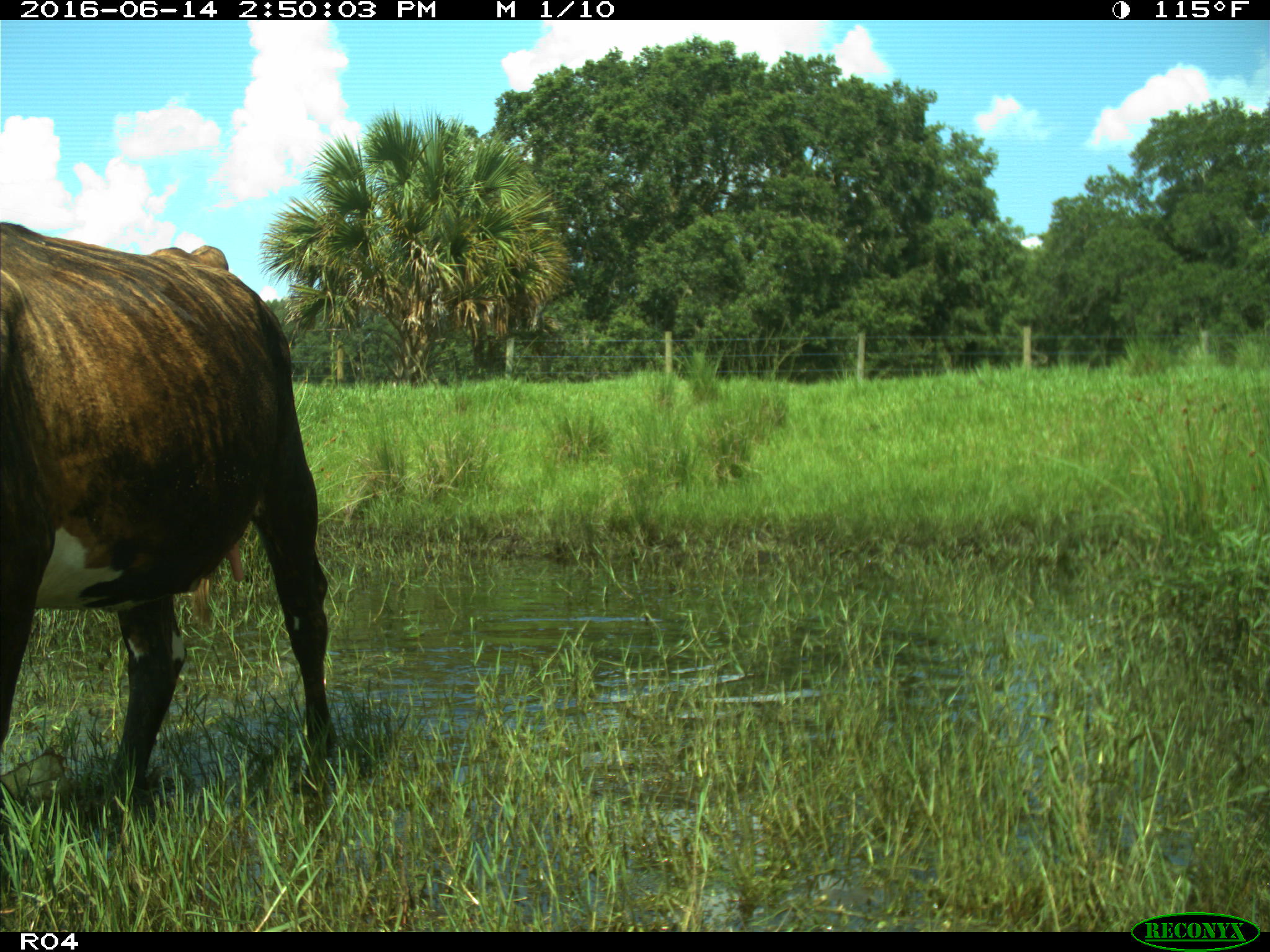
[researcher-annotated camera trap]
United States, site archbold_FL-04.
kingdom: Animalia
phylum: Chordata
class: Mammalia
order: Artiodactyla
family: Bovidae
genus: Bos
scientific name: Bos taurus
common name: domestic cow